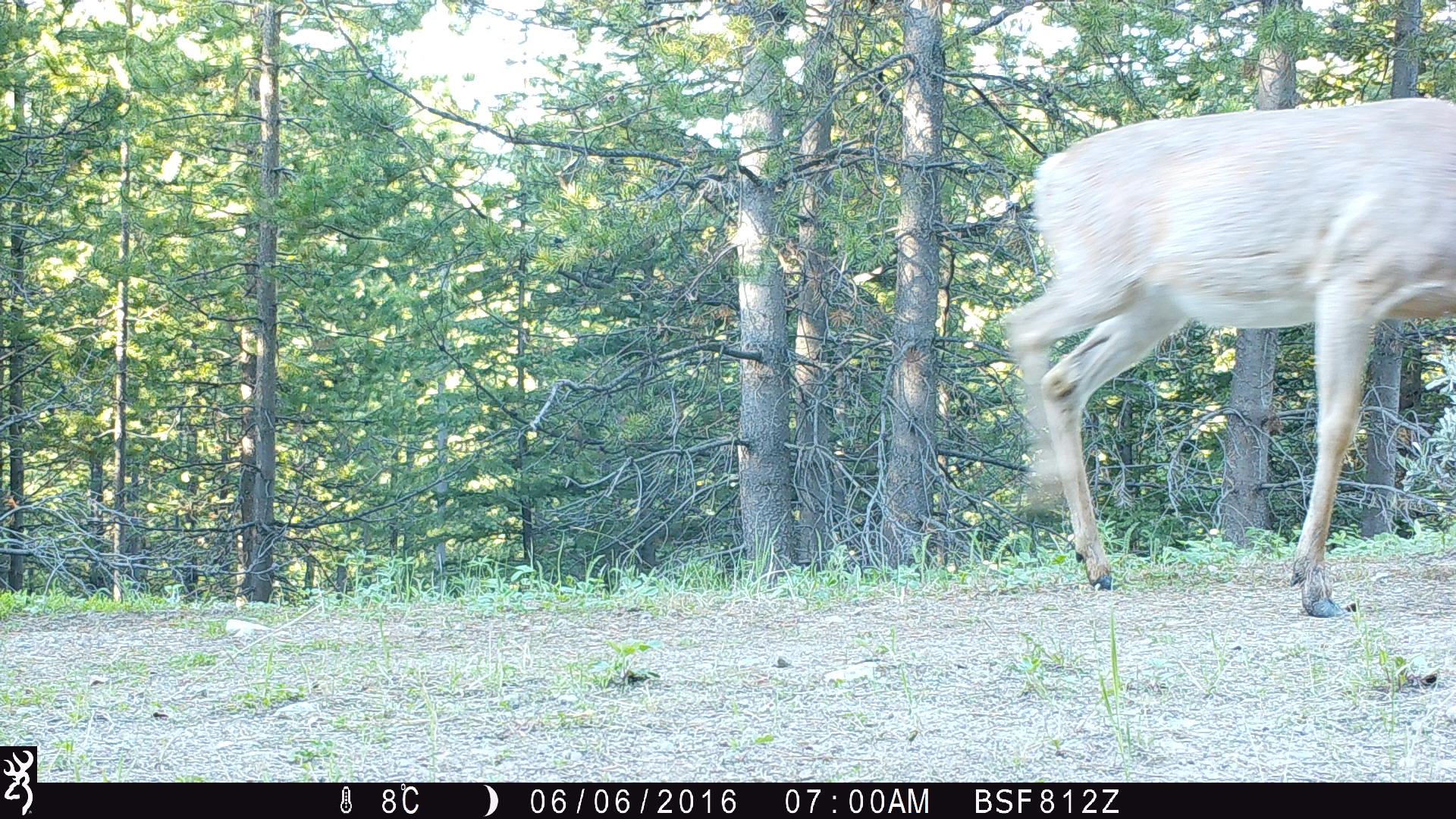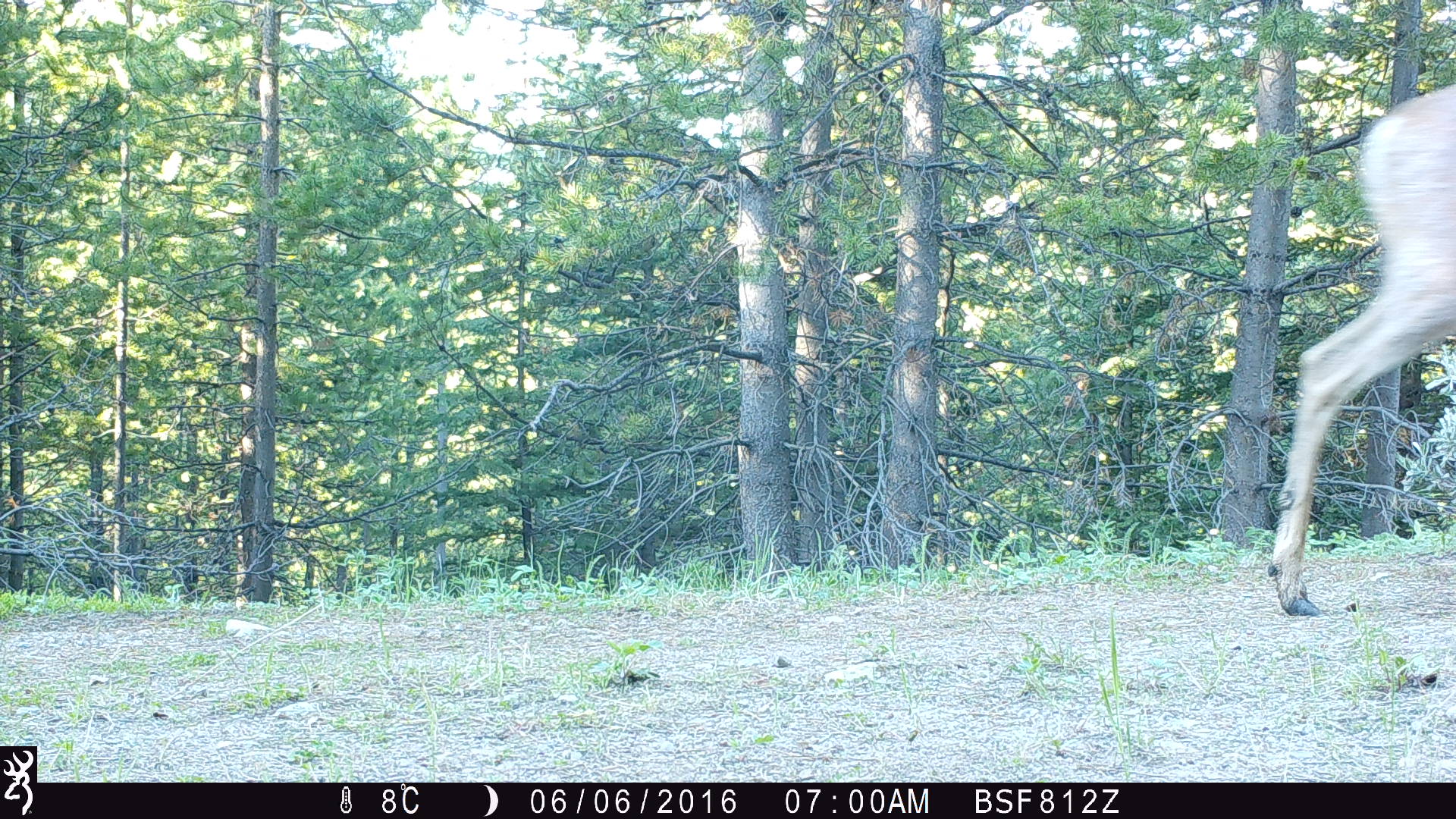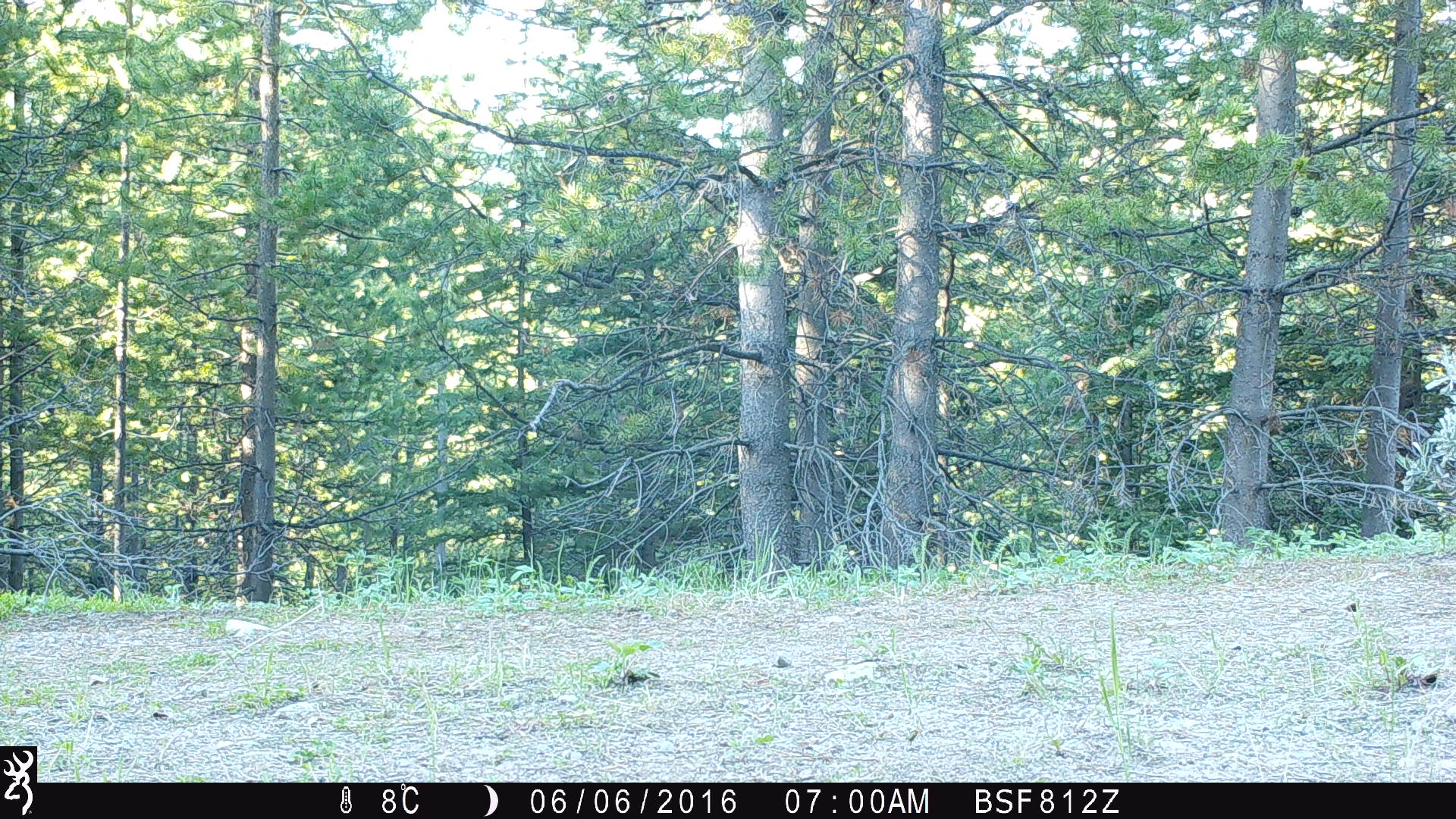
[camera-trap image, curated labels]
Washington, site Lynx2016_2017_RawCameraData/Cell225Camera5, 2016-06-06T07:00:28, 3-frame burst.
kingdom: Animalia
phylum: Chordata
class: Mammalia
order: Artiodactyla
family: Cervidae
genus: Odocoileus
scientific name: Odocoileus virginianus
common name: white-tailed deer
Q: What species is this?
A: Odocoileus virginianus (white-tailed deer).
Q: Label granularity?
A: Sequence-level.